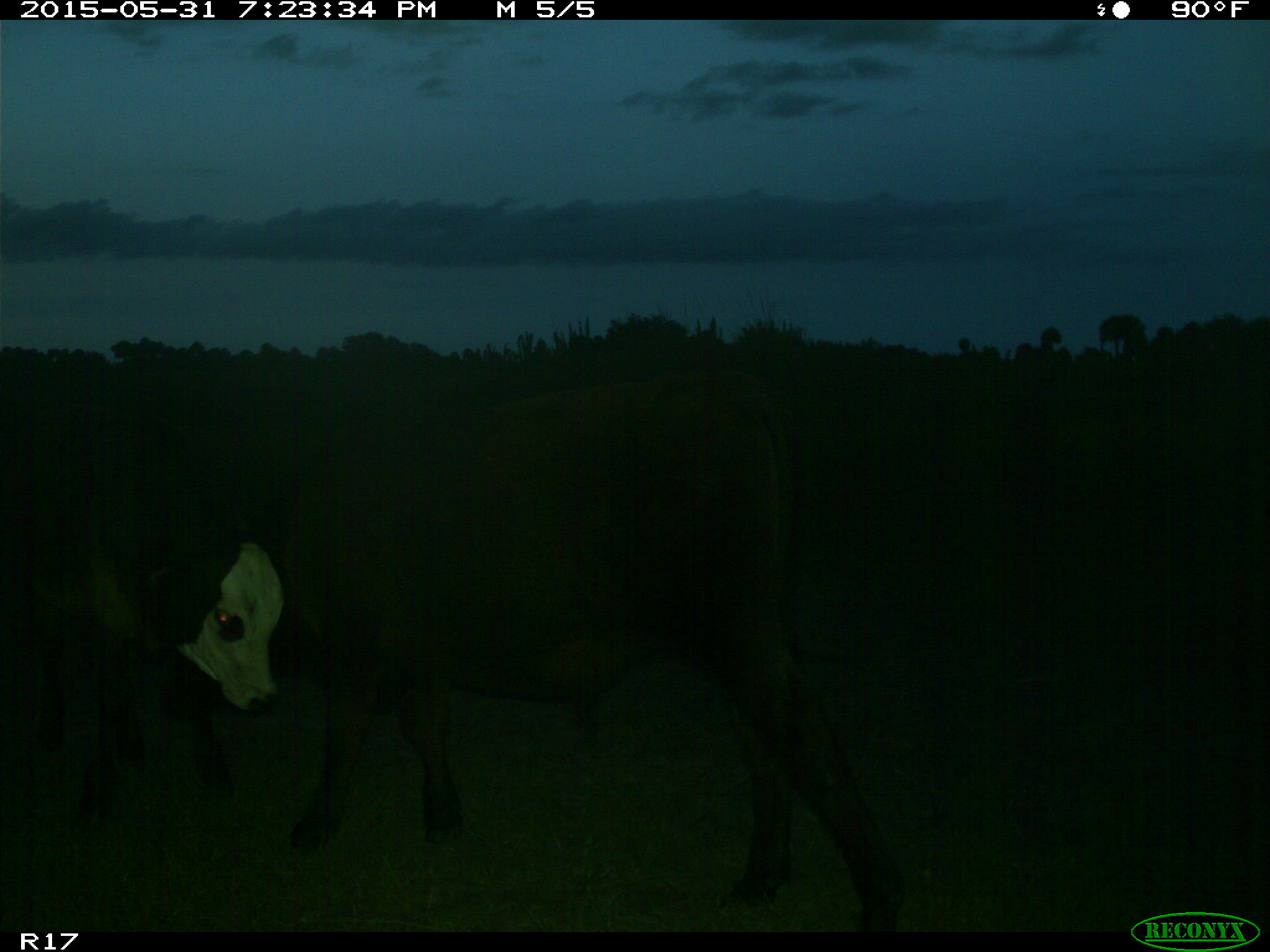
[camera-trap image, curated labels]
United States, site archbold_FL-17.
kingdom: Animalia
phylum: Chordata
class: Mammalia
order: Artiodactyla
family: Bovidae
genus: Bos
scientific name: Bos taurus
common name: domestic cow